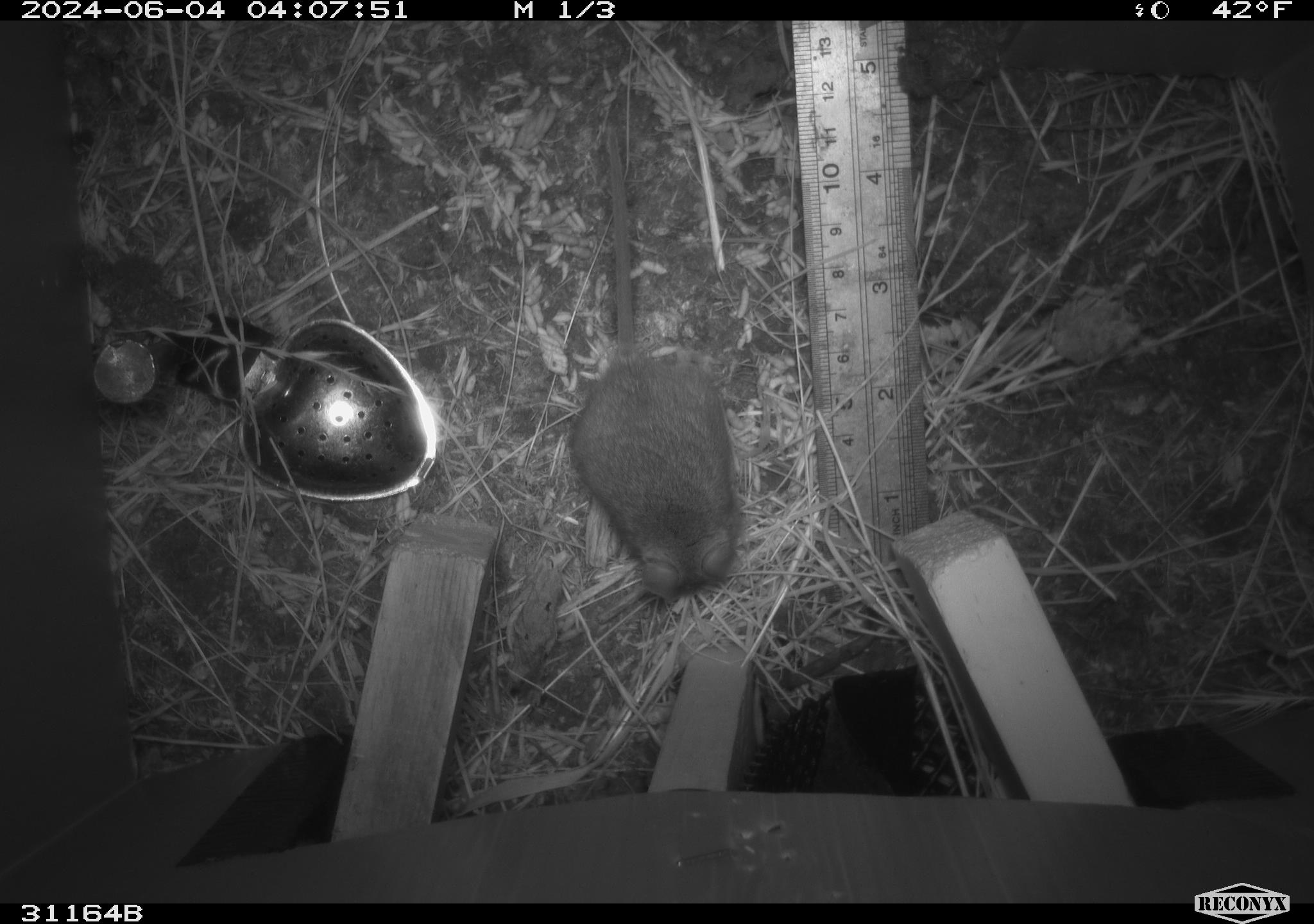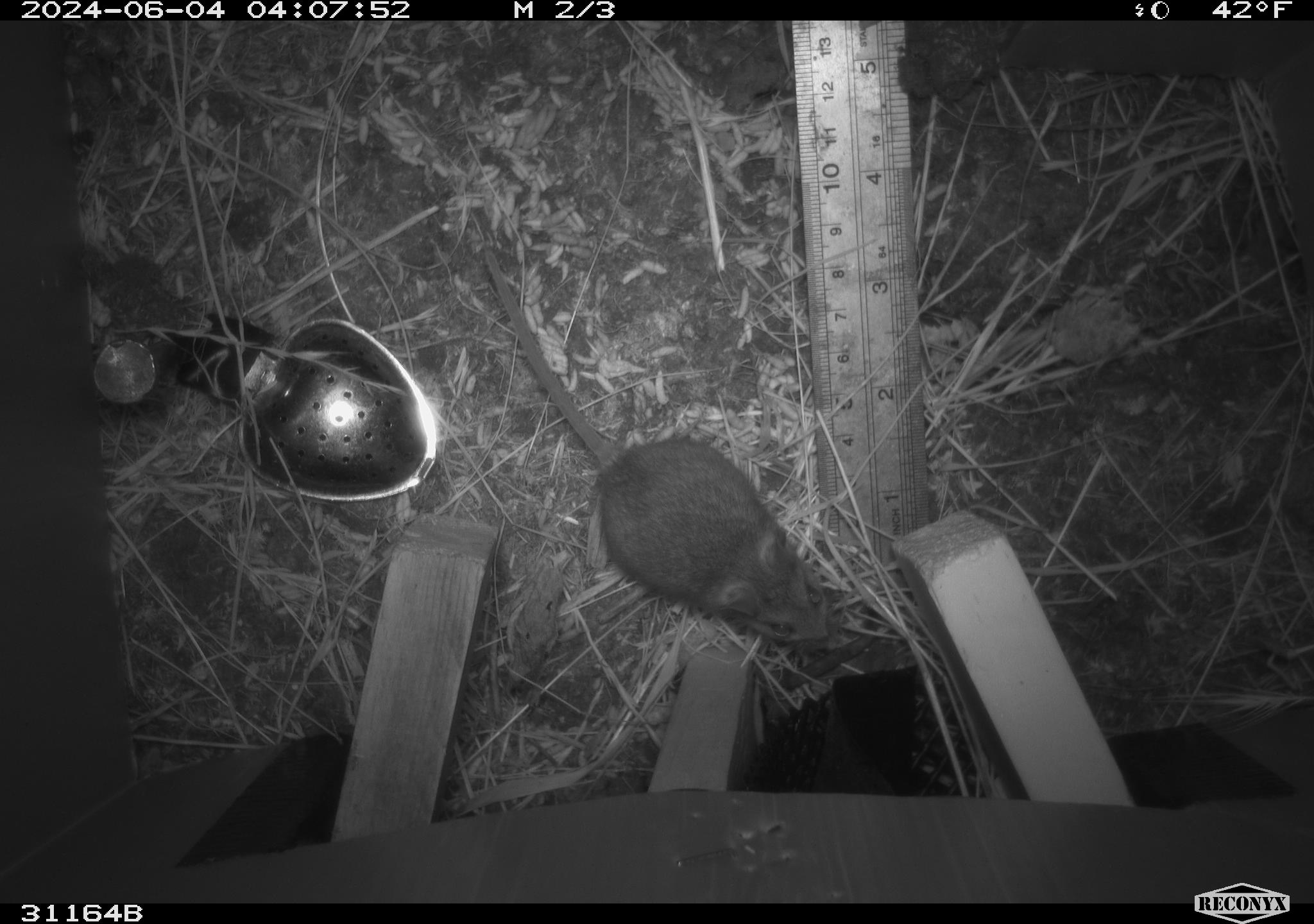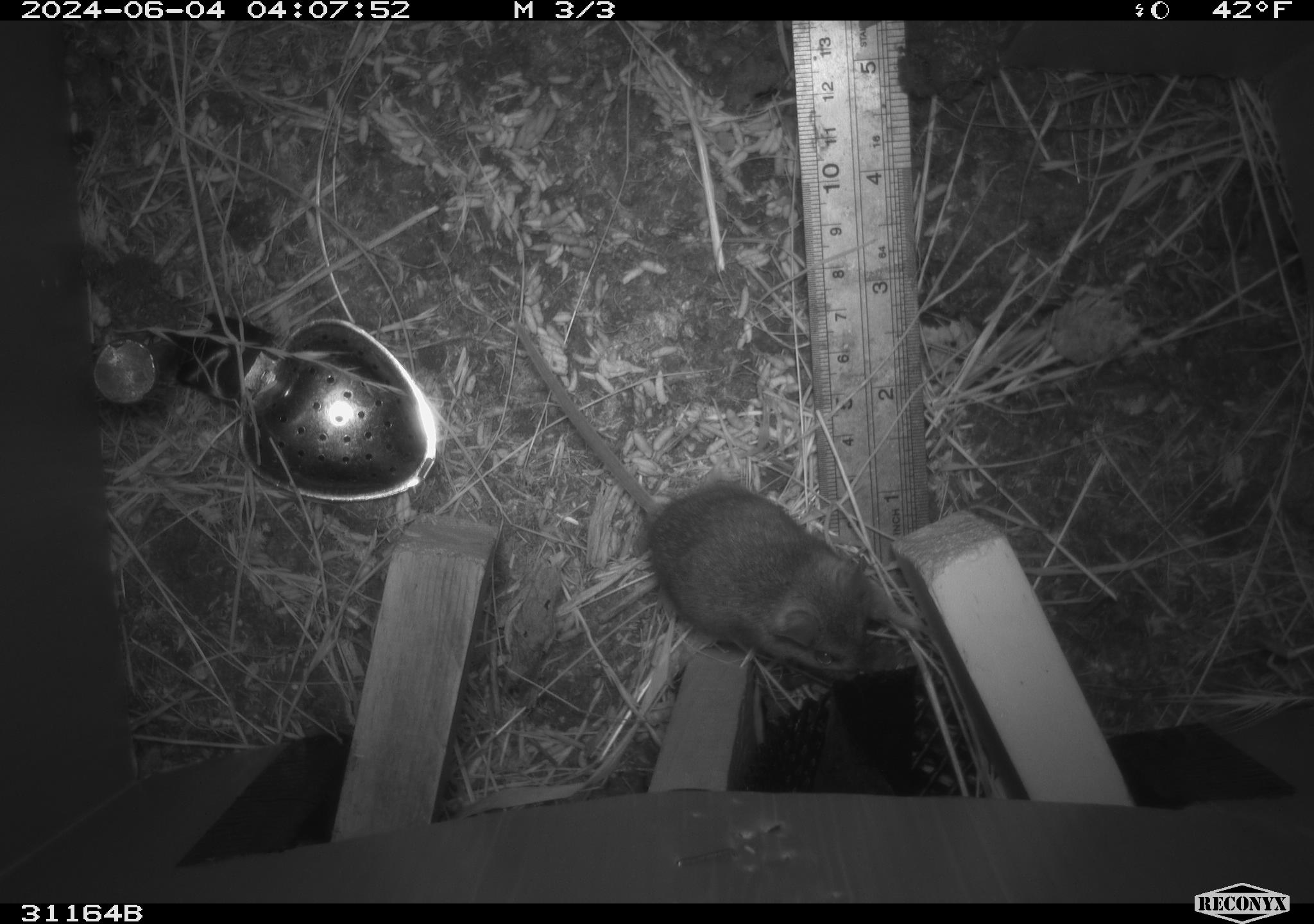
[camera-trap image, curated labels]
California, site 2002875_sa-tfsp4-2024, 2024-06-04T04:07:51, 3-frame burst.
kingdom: Animalia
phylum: Chordata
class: Mammalia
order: Rodentia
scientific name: Rodentia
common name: mouse species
Mouse species (Rodentia).